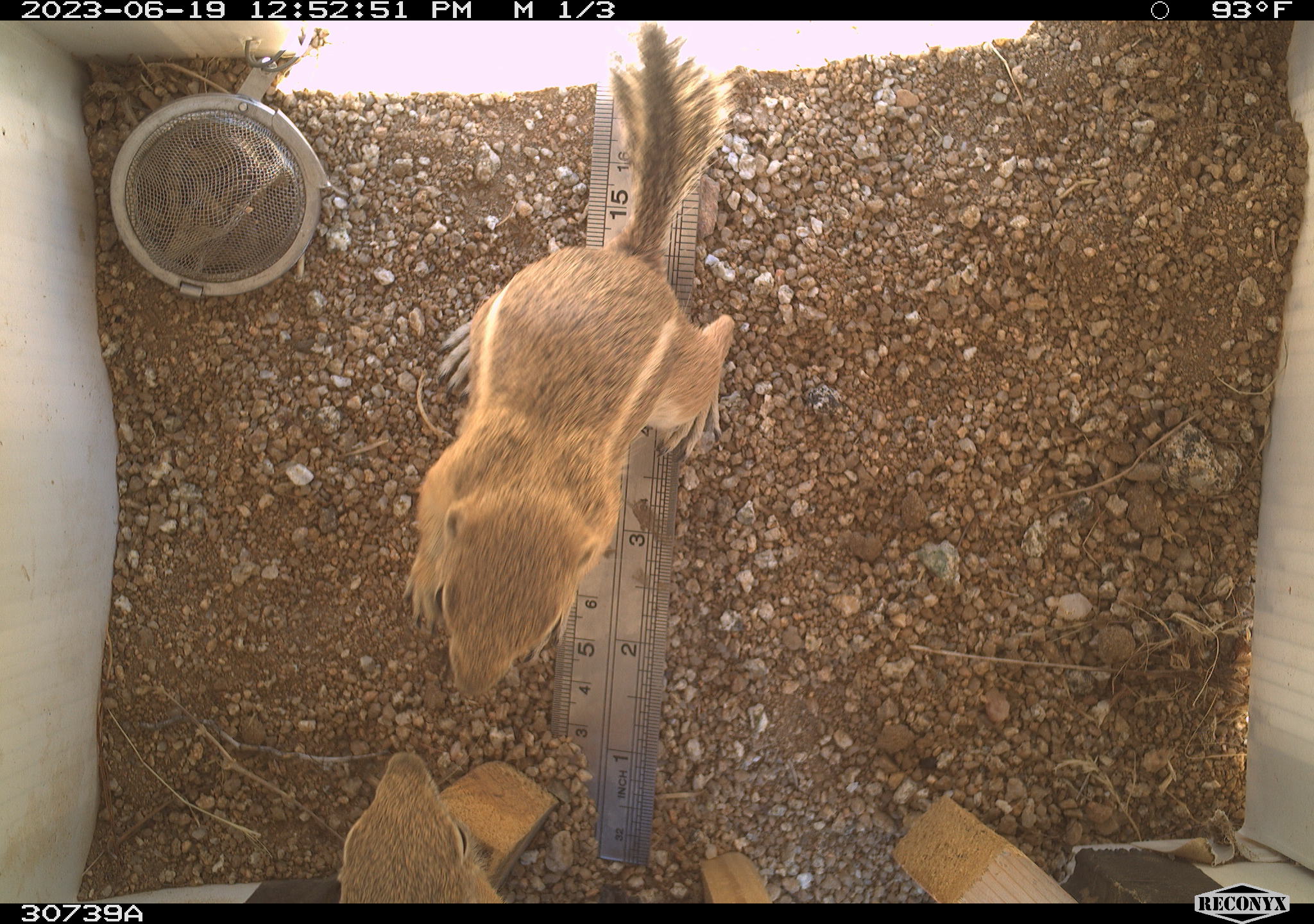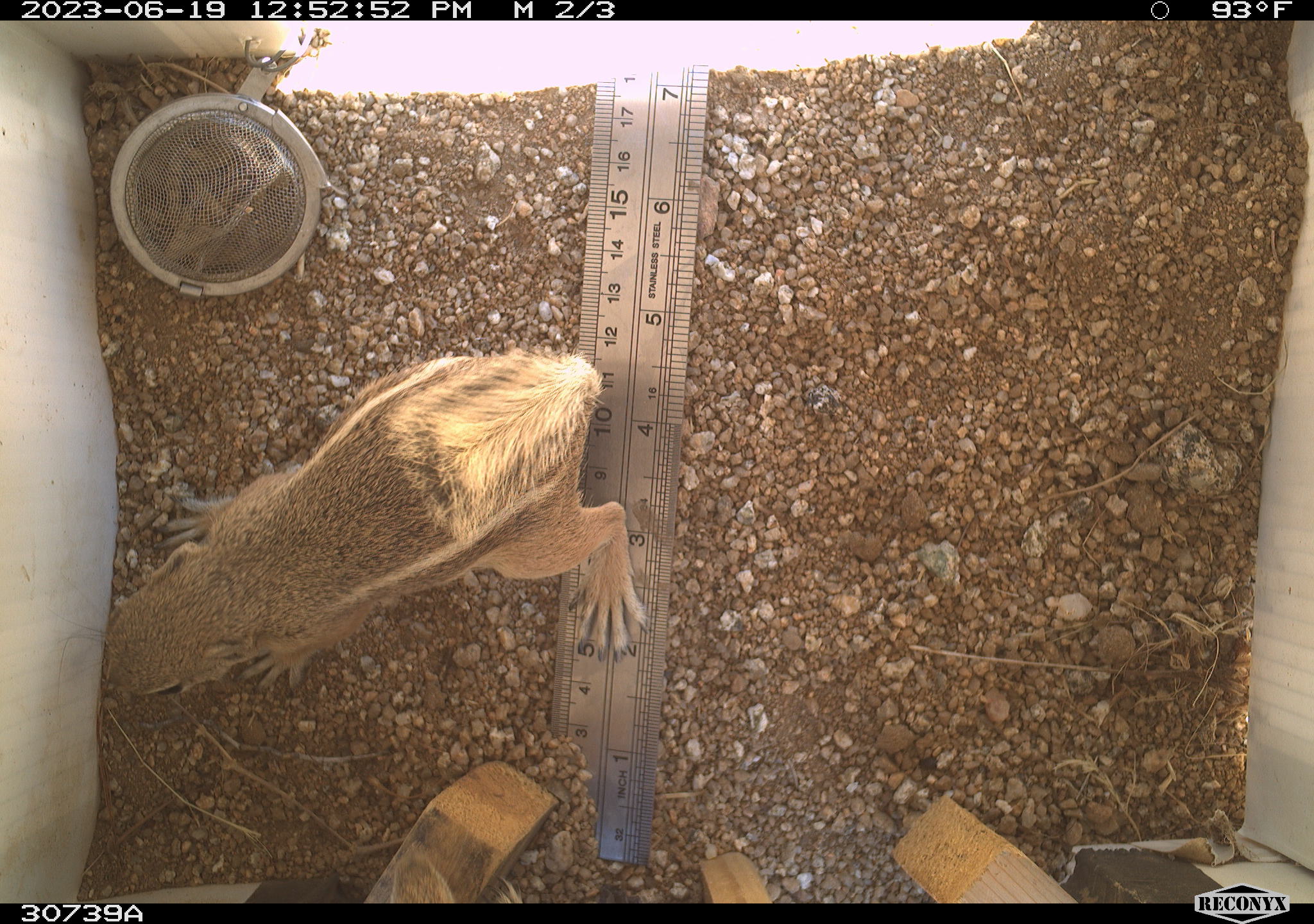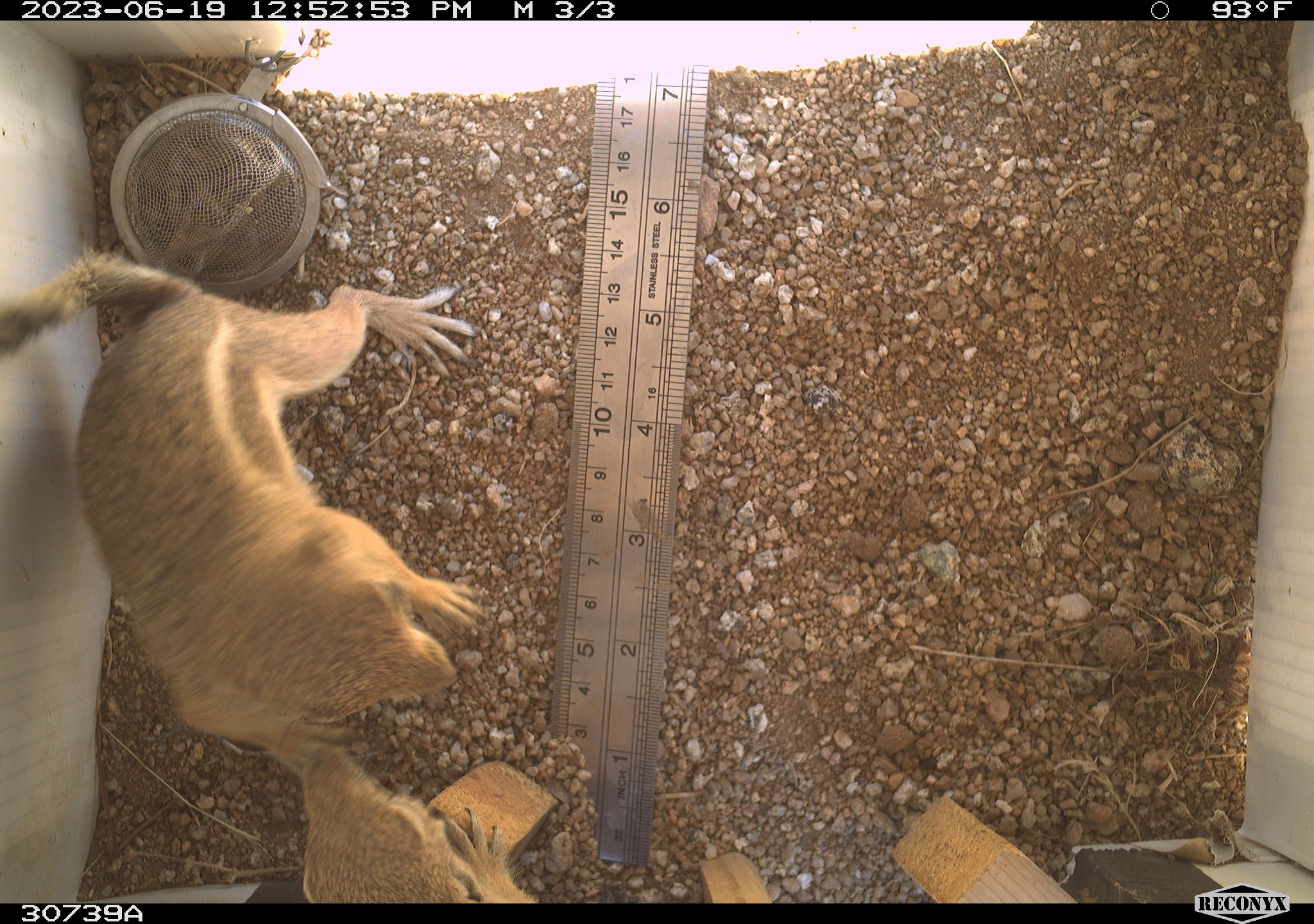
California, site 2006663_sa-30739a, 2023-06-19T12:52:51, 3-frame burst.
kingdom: Animalia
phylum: Chordata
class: Mammalia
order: Rodentia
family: Sciuridae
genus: Ammospermophilus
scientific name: Ammospermophilus leucurus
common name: white-tailed antelope squirrel